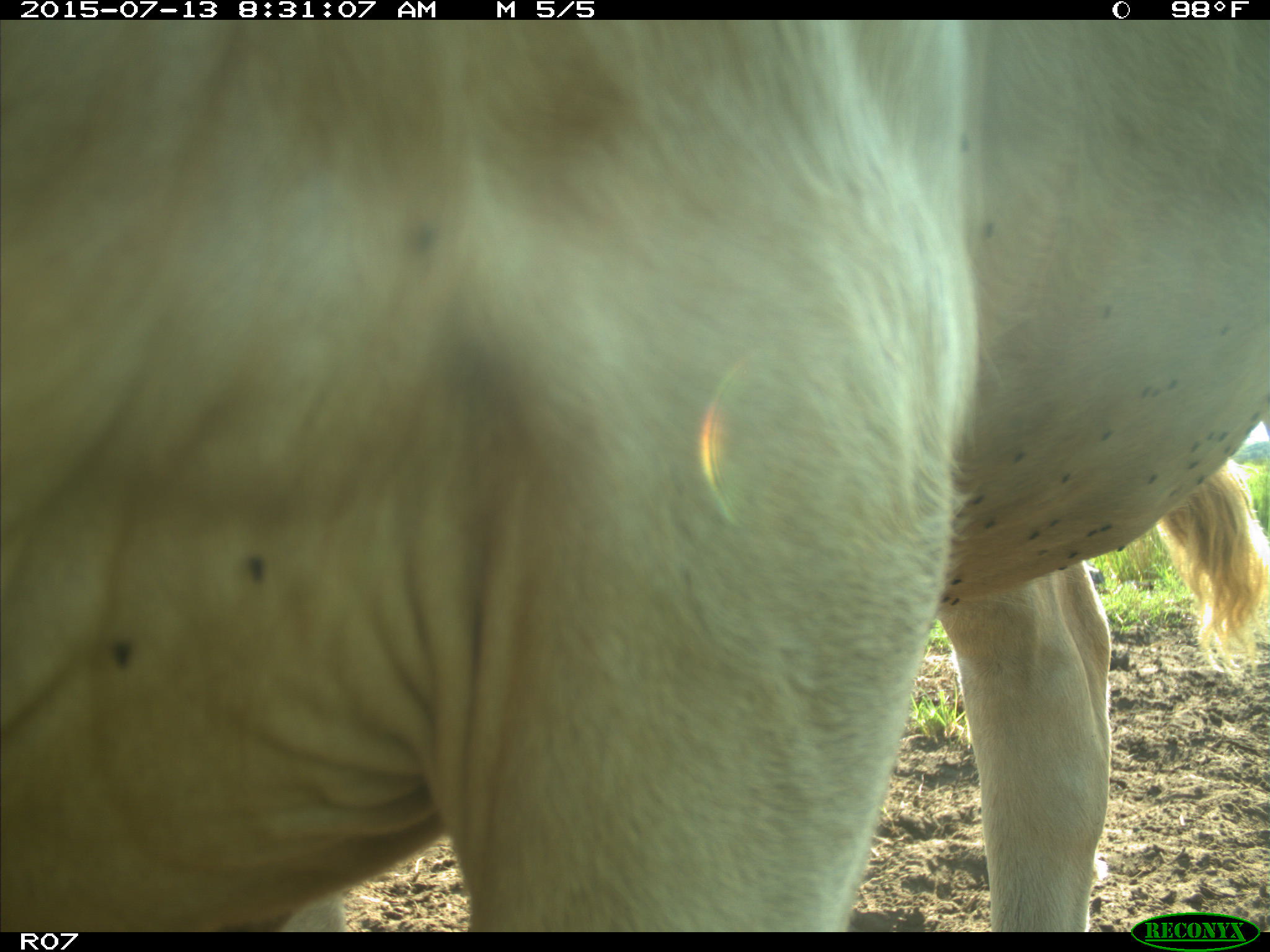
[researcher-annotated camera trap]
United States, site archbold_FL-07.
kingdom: Animalia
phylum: Chordata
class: Mammalia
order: Artiodactyla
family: Bovidae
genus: Bos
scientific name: Bos taurus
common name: domestic cow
Bos taurus (domestic cow).